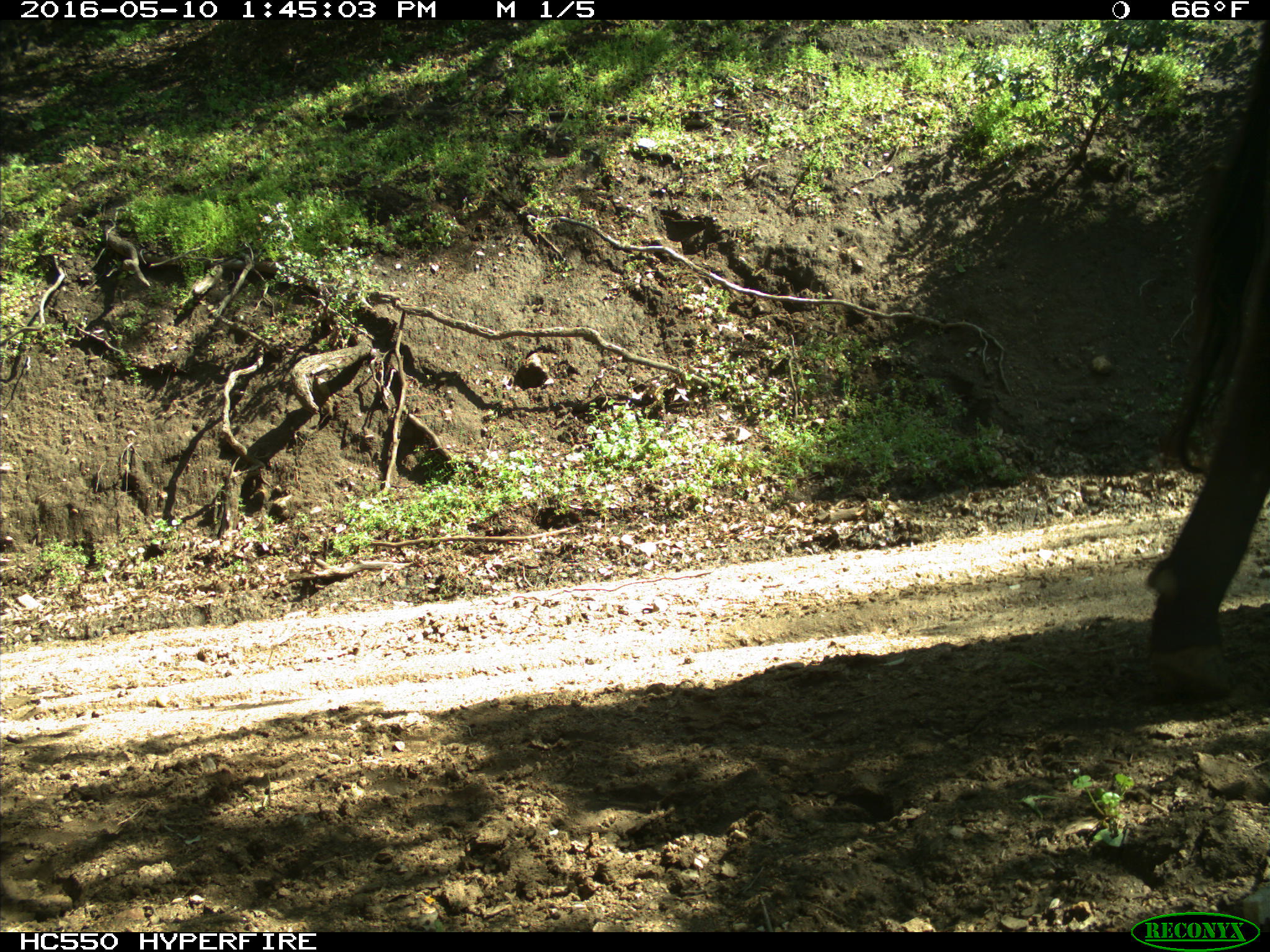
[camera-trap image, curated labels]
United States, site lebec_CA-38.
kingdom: Animalia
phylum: Chordata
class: Mammalia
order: Artiodactyla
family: Bovidae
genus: Bos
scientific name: Bos taurus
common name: domestic cow